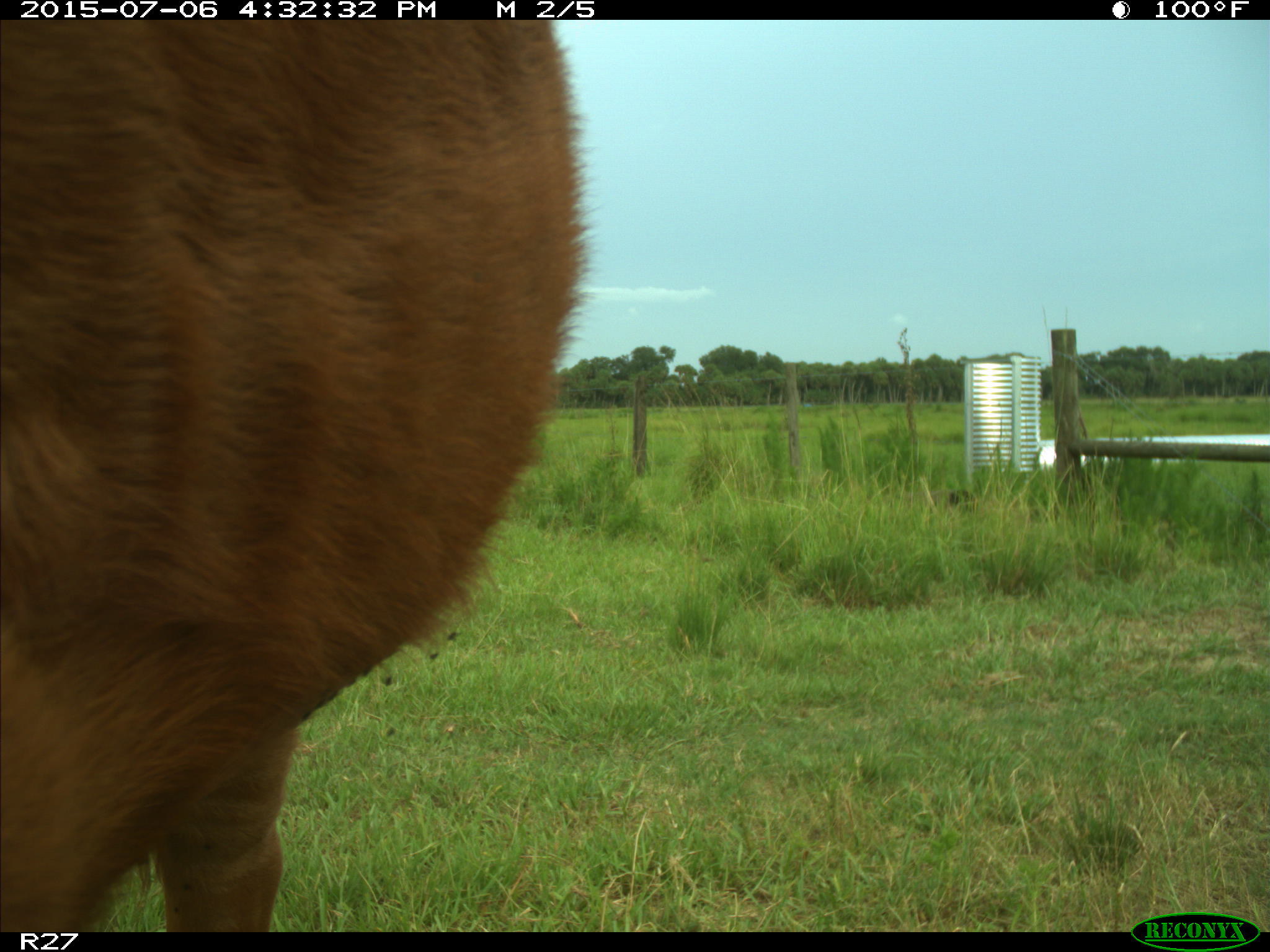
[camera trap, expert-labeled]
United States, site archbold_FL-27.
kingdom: Animalia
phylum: Chordata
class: Mammalia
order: Artiodactyla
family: Bovidae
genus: Bos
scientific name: Bos taurus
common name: domestic cow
Bos taurus (domestic cow).